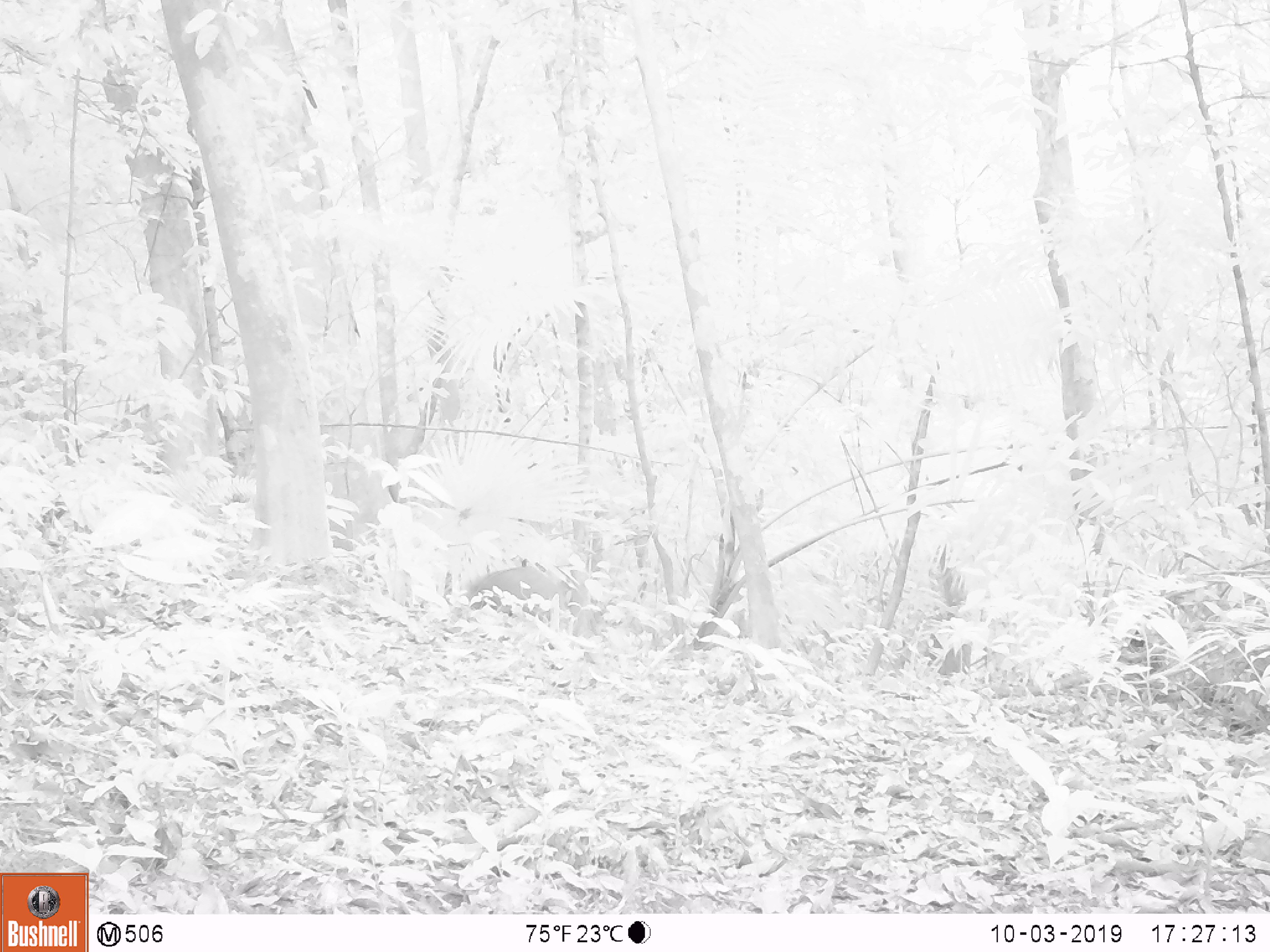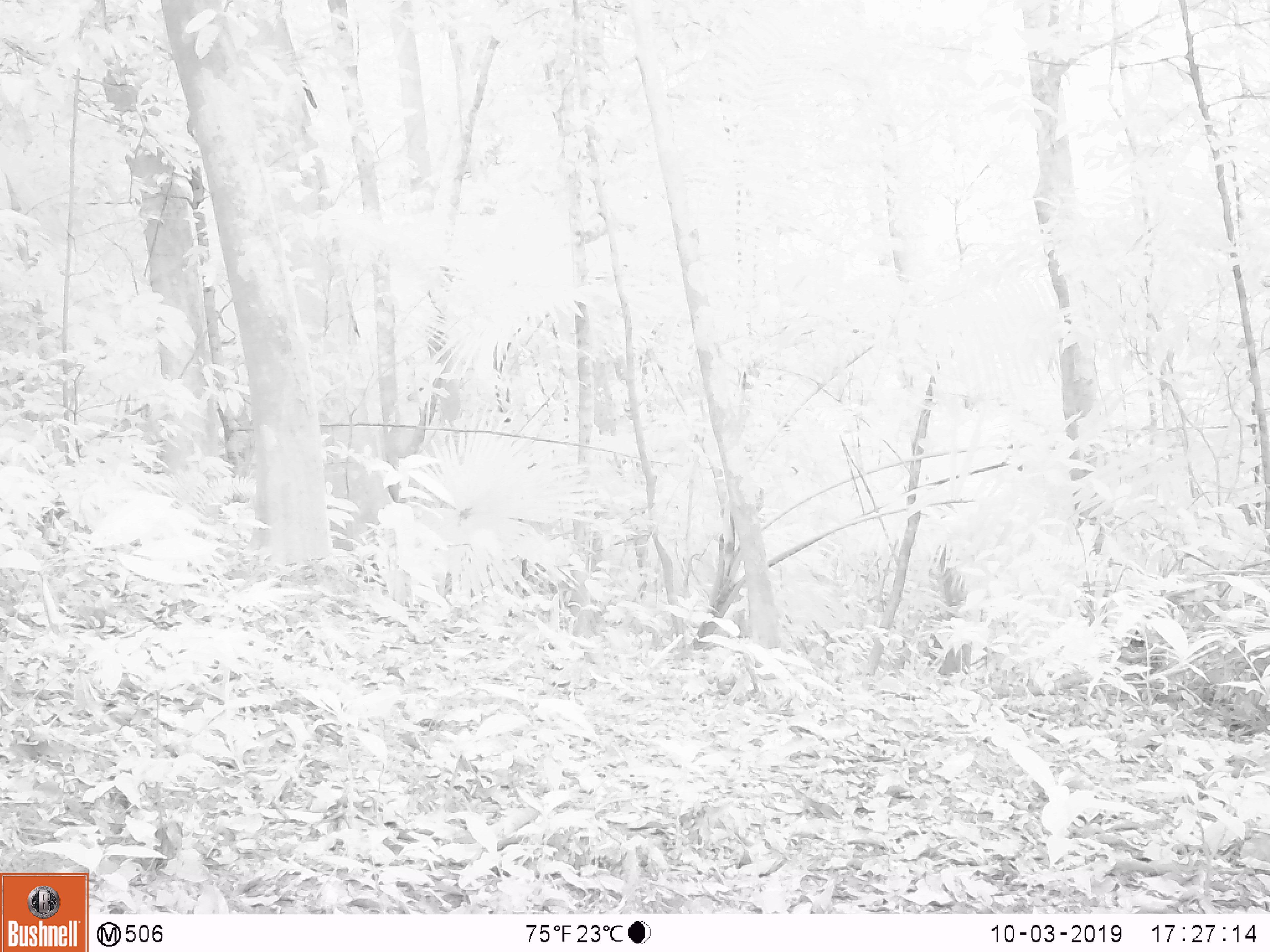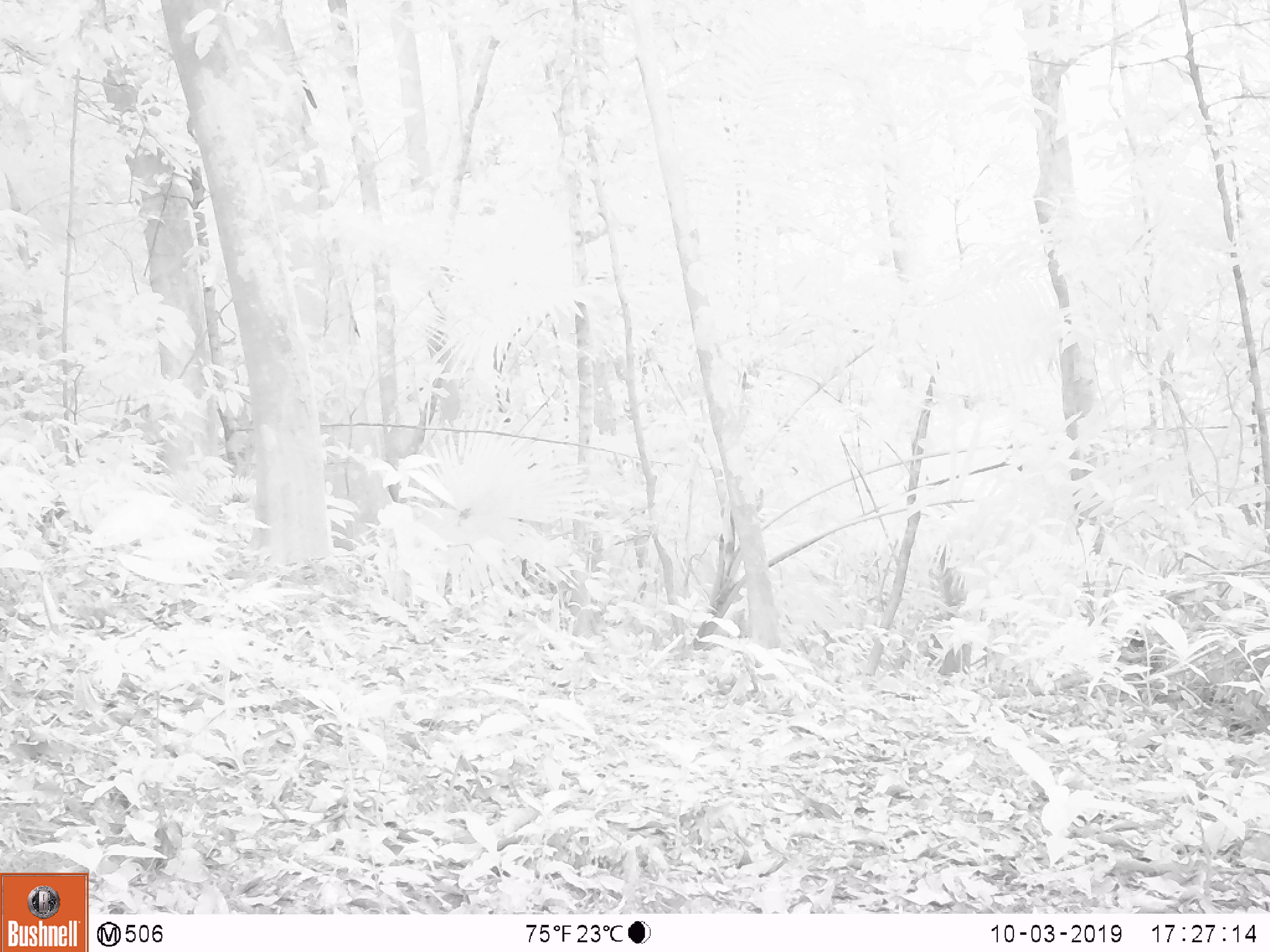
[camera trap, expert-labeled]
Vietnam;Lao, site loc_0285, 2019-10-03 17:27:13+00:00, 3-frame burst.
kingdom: Animalia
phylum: Chordata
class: Mammalia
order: Artiodactyla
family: Suidae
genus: Sus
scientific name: Sus scrofa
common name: eurasian wild pig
Eurasian wild pig (Sus scrofa). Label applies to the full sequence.